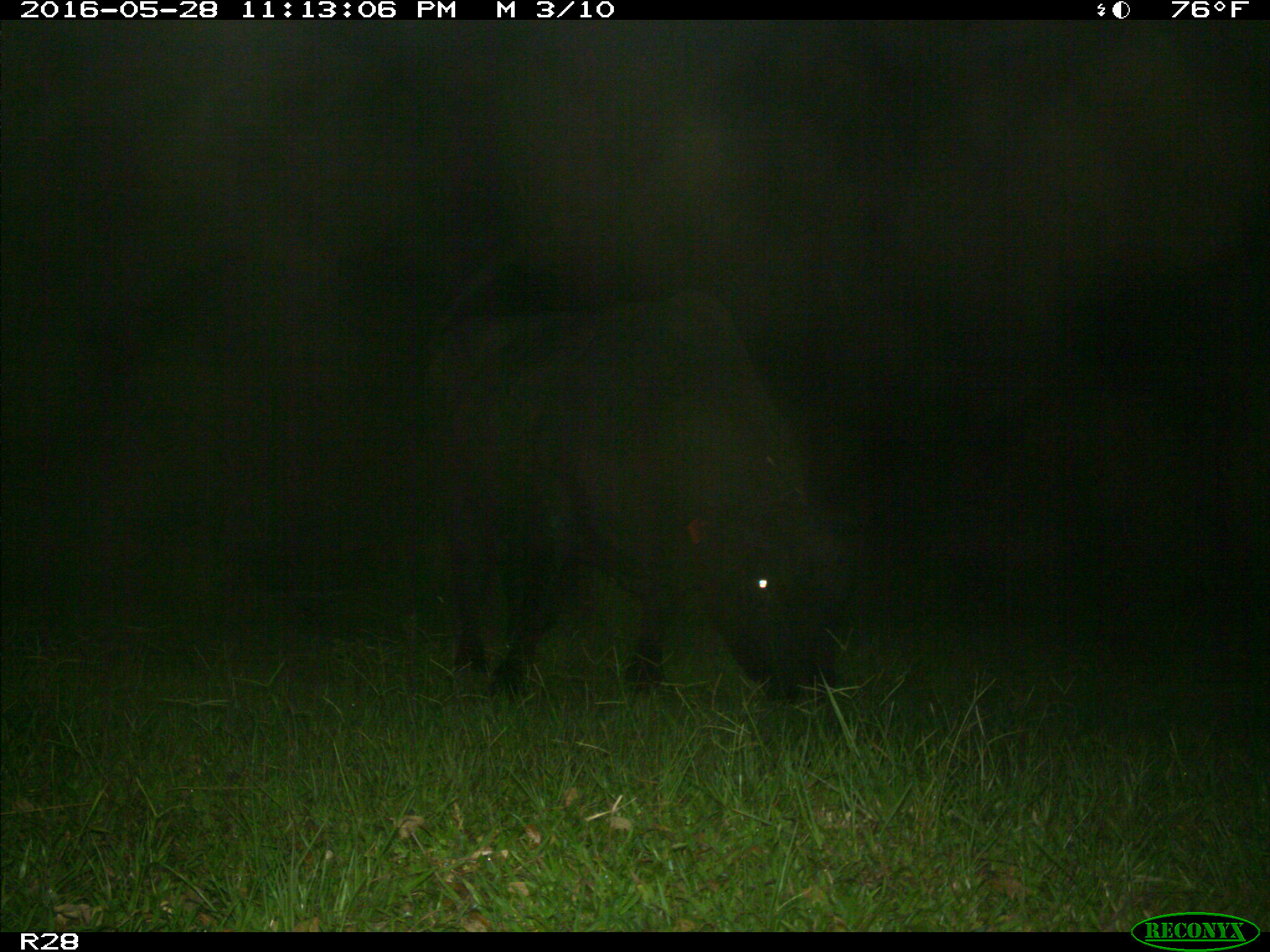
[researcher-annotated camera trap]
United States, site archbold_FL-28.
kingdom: Animalia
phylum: Chordata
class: Mammalia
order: Artiodactyla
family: Bovidae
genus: Bos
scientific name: Bos taurus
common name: domestic cow